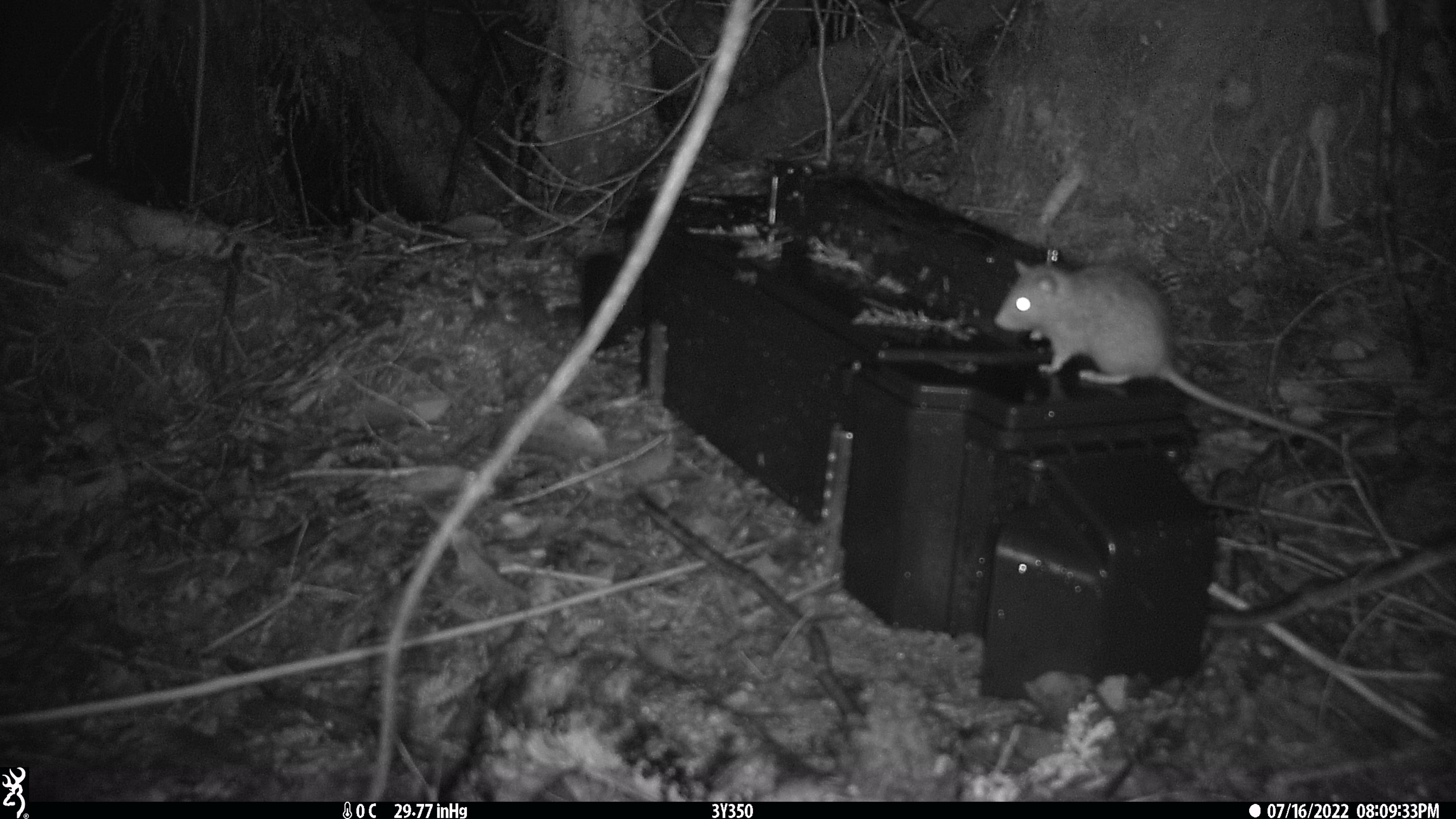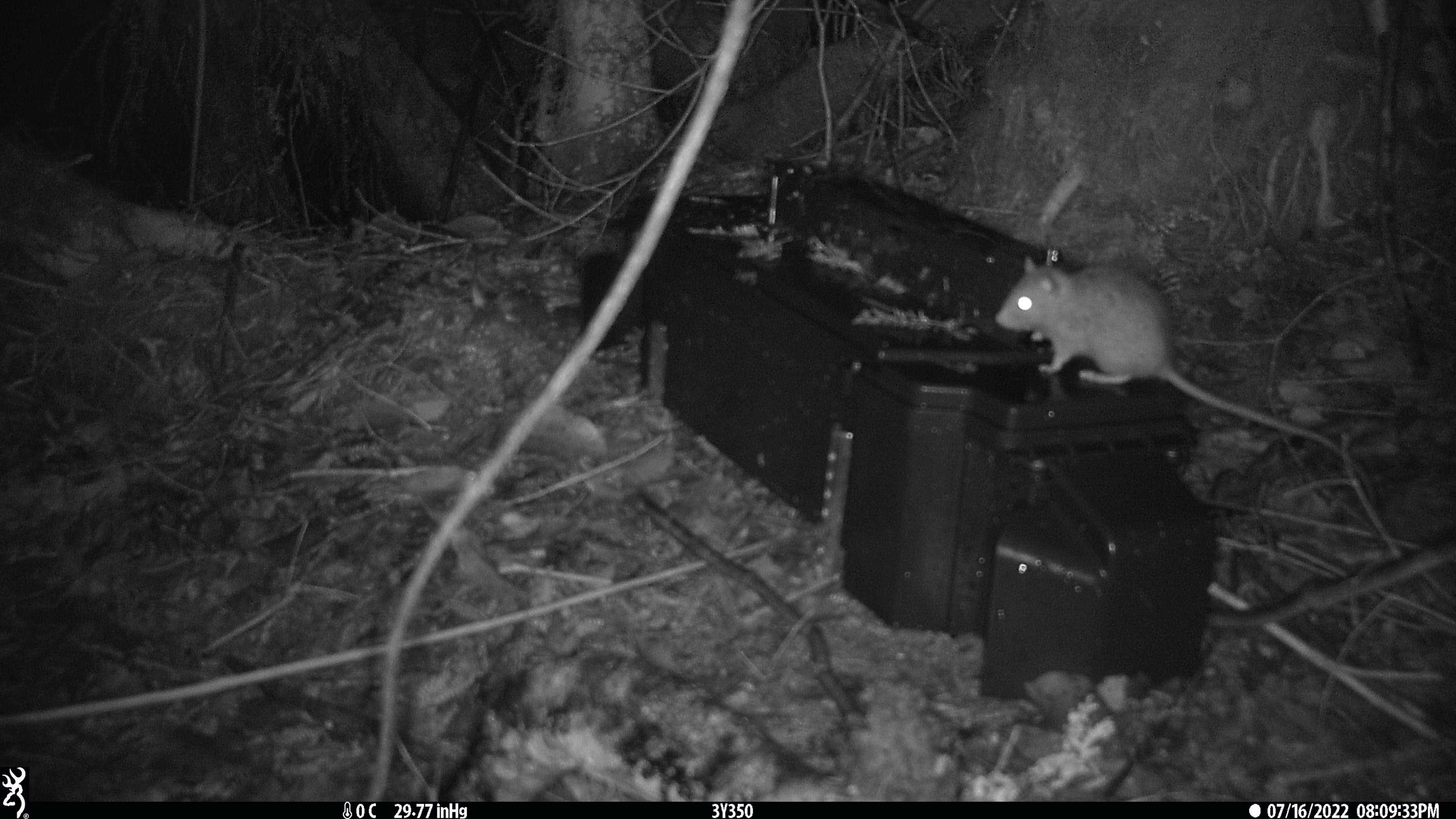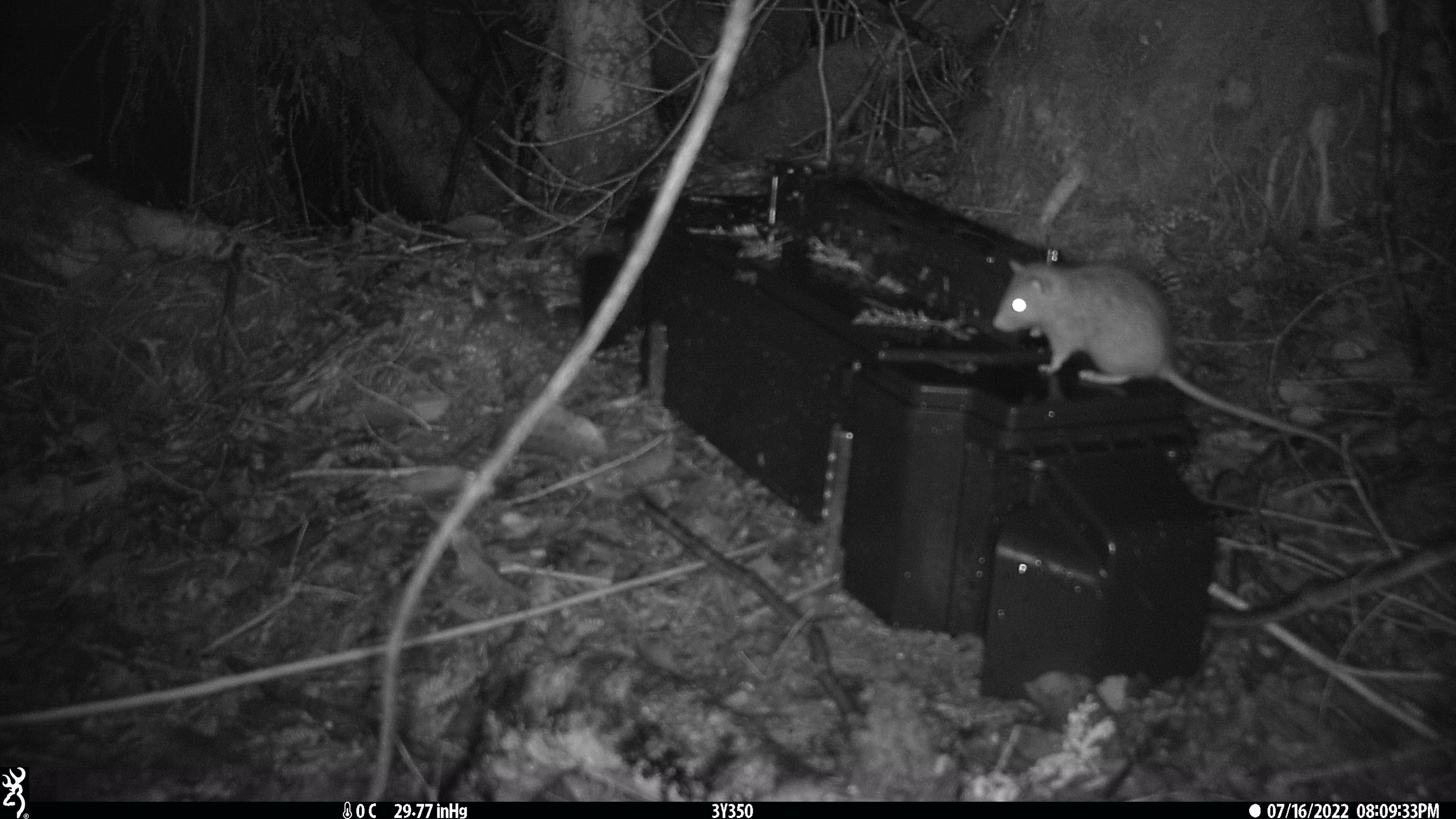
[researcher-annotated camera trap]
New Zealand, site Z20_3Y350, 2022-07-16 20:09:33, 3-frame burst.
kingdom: Animalia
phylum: Chordata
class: Mammalia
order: Rodentia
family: Muridae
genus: Rattus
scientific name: Rattus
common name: rat